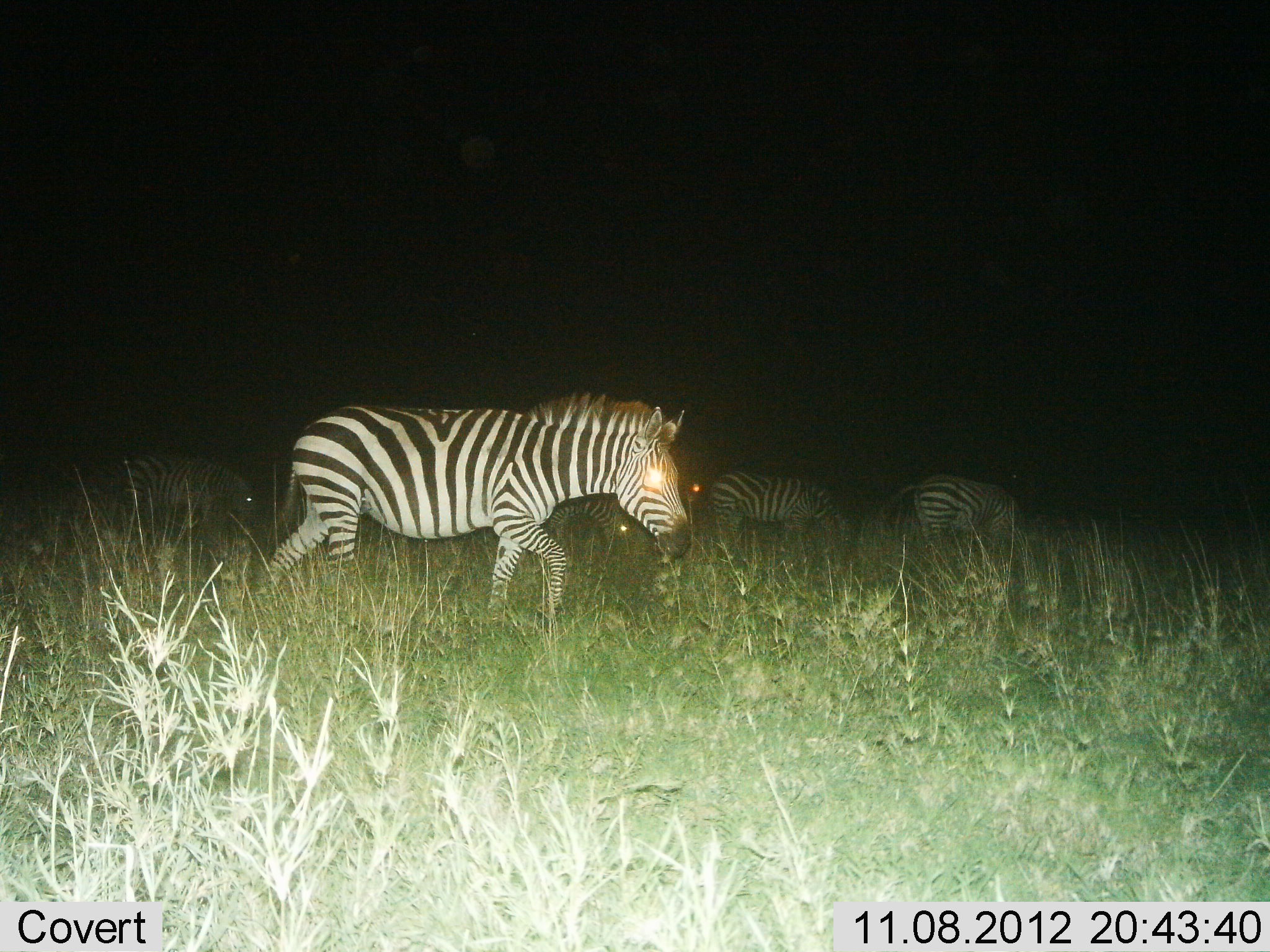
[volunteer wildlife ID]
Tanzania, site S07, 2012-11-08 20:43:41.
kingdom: Animalia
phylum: Chordata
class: Mammalia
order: Perissodactyla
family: Equidae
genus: Equus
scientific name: Equus quagga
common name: plains zebra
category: zebra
Zebra (plains zebra) (Equus quagga), count 4. Behavior (volunteer vote fractions): standing 30%, resting 0%, moving 100%, interacting 0%. Young present (vote fraction): 0%. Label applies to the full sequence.